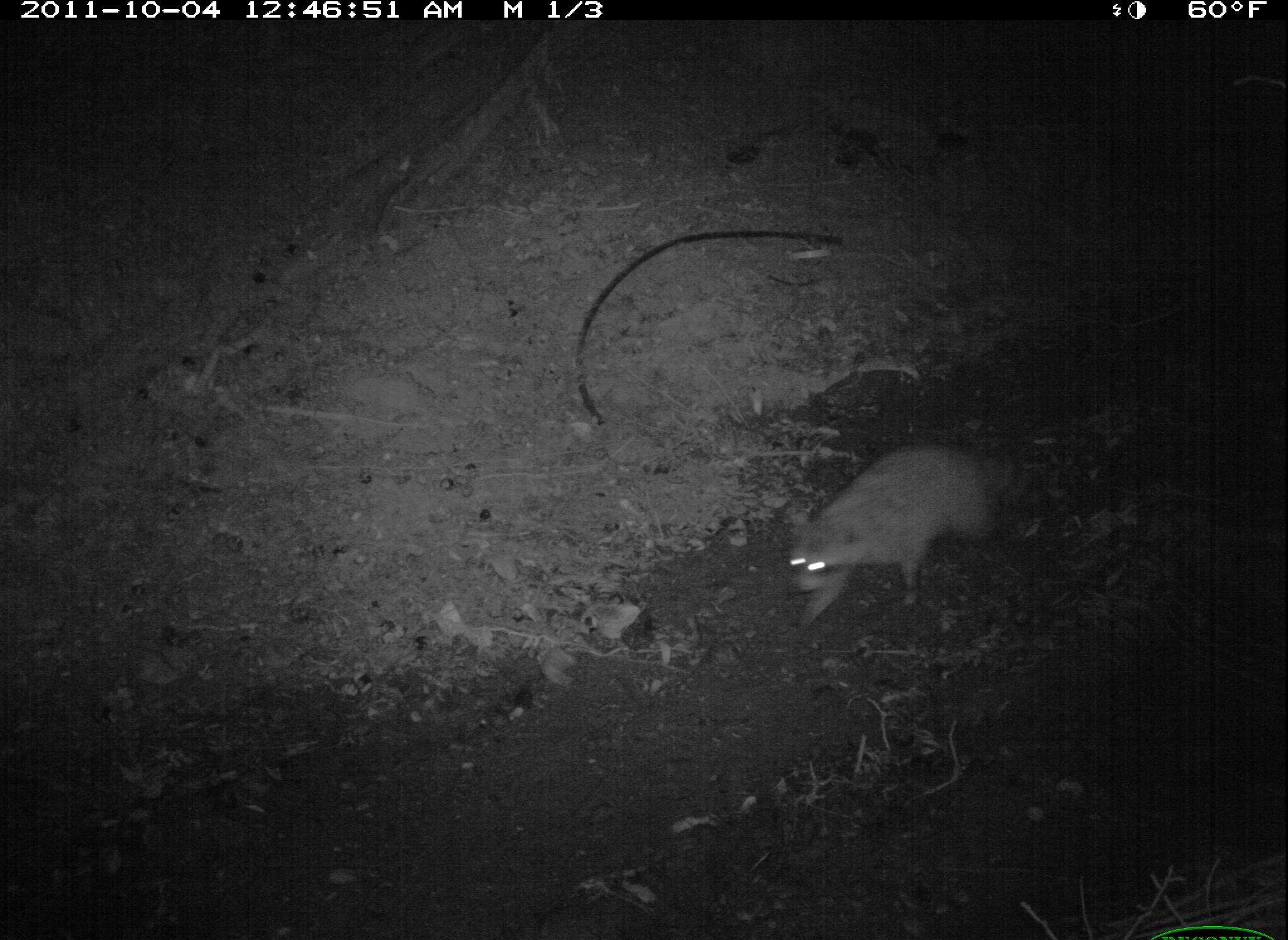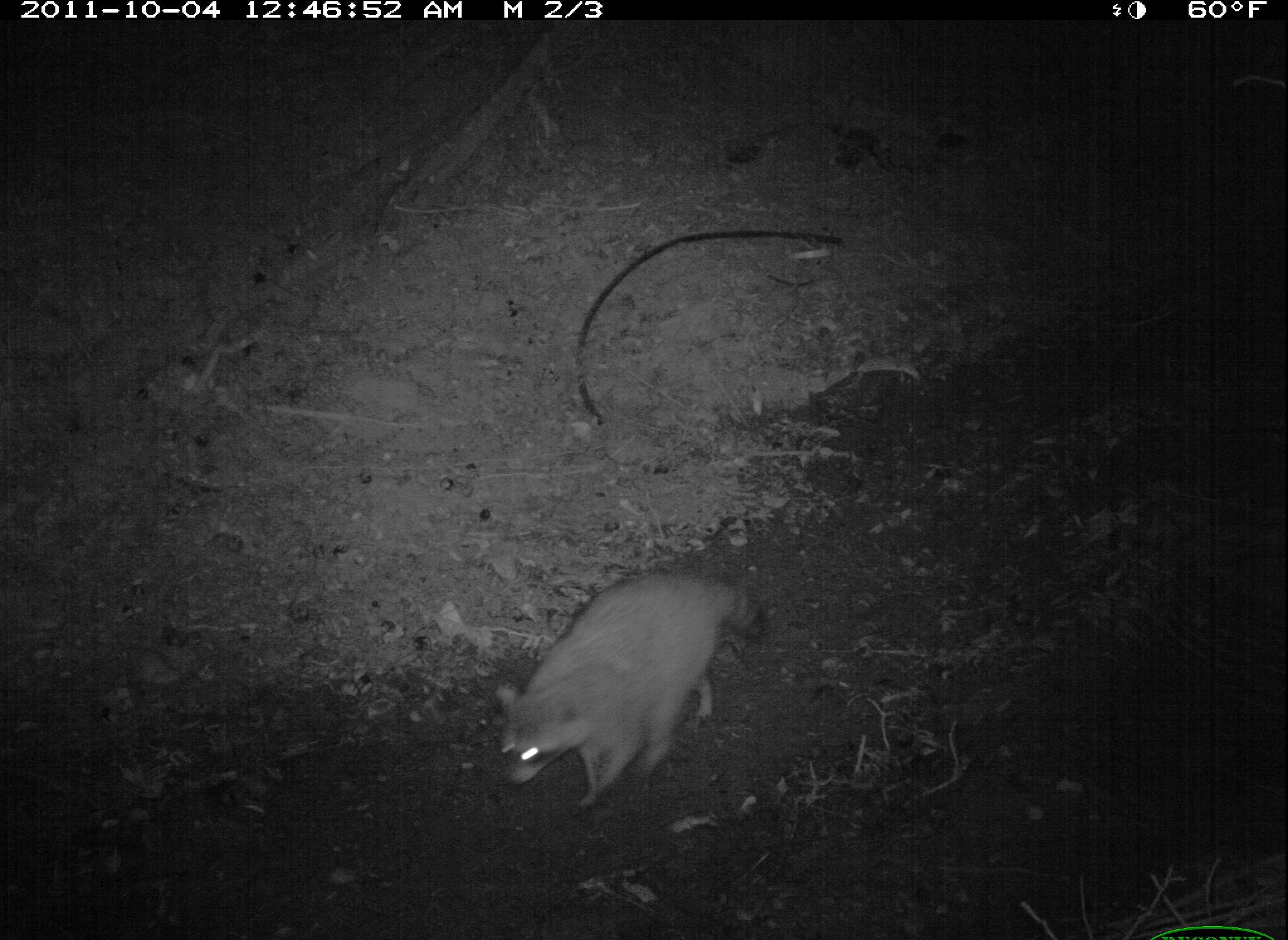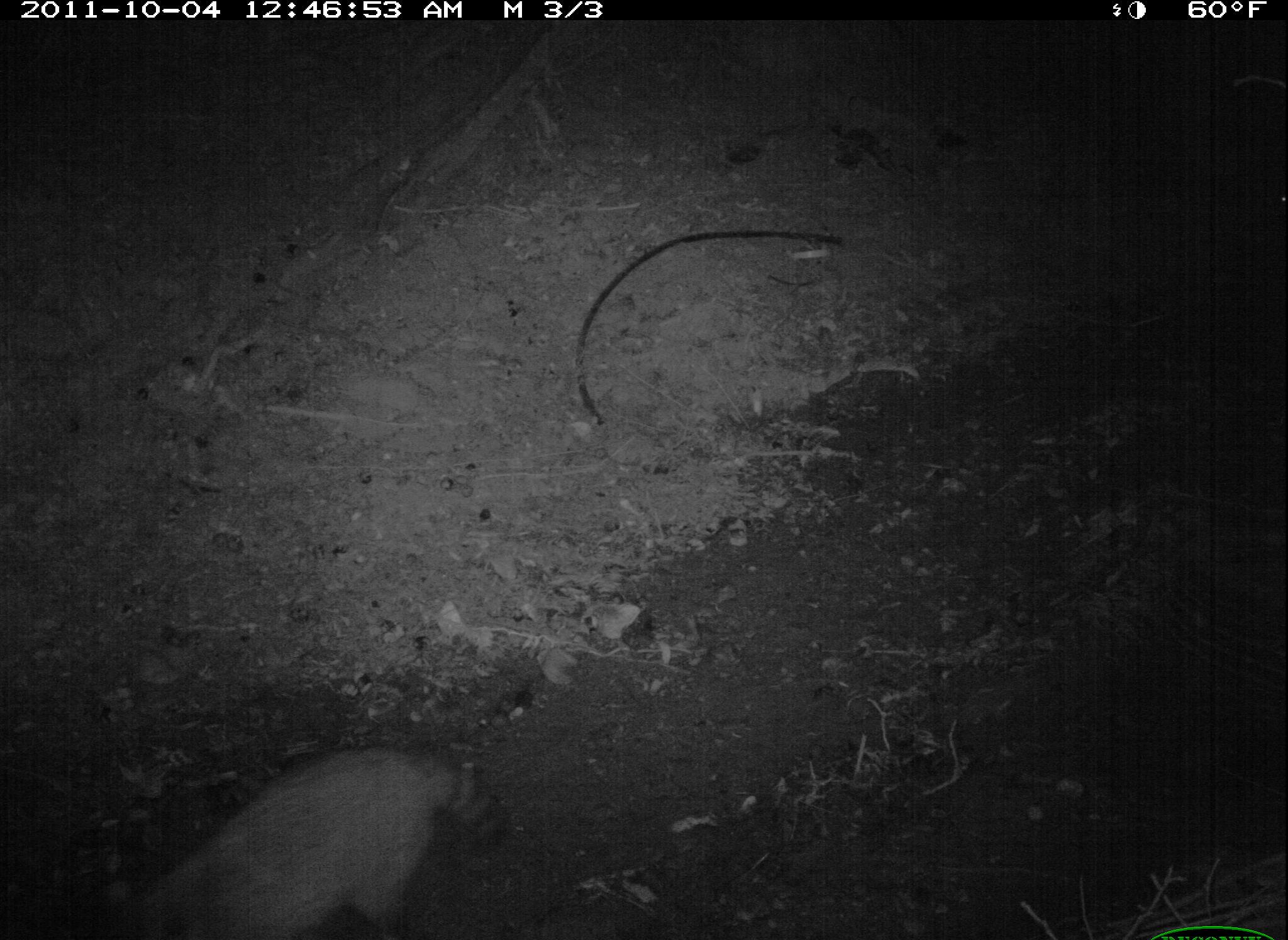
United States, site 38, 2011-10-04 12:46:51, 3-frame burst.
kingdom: Animalia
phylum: Chordata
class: Mammalia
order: Carnivora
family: Procyonidae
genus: Procyon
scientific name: Procyon lotor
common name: raccoon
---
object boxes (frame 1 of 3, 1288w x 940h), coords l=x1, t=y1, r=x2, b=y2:
raccoon: l=766, t=438, r=1022, b=633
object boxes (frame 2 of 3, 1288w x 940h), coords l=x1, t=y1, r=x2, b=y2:
raccoon: l=486, t=567, r=776, b=823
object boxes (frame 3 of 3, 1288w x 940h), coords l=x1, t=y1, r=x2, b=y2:
raccoon: l=126, t=734, r=517, b=929